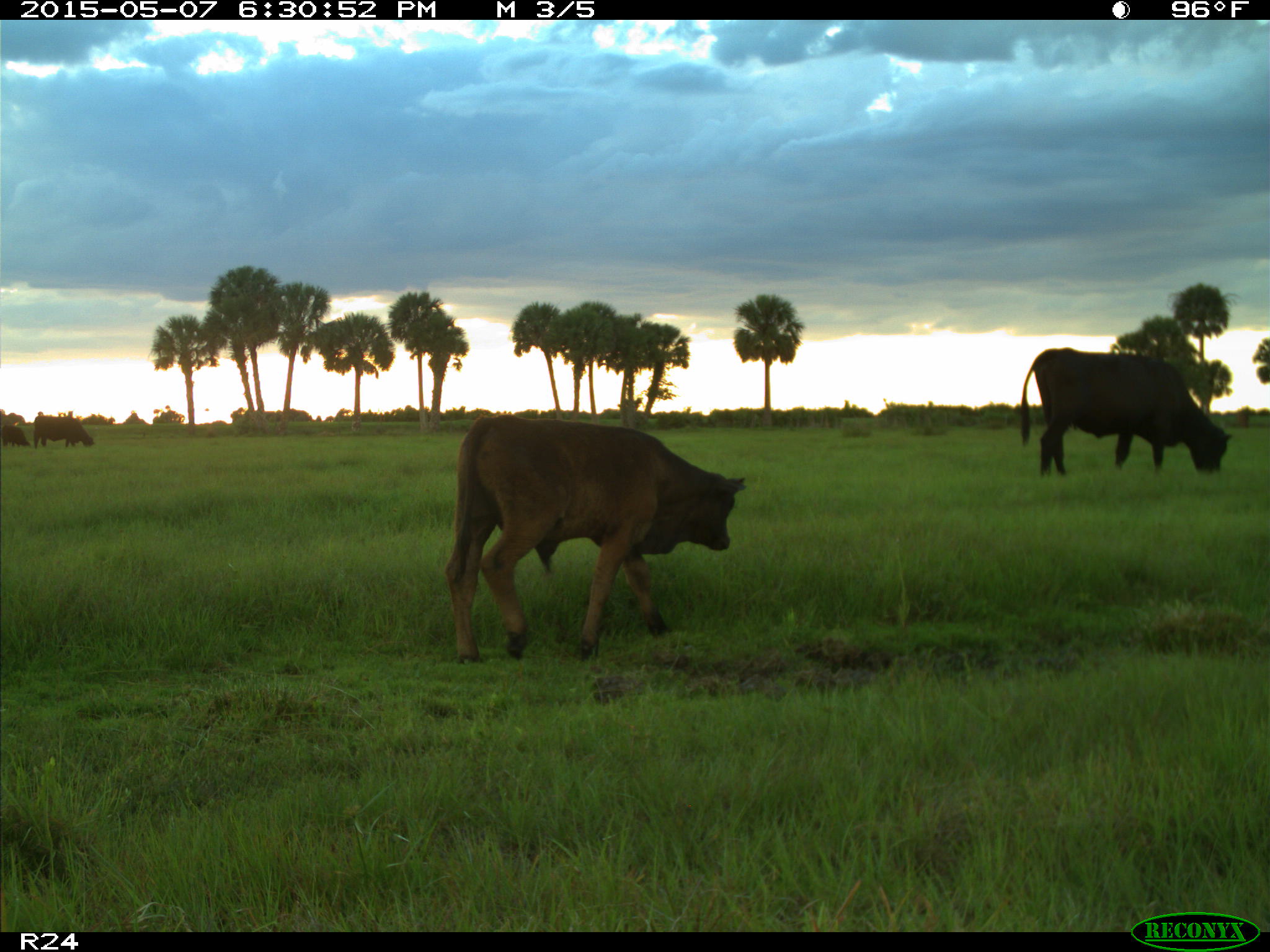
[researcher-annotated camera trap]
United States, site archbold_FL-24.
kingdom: Animalia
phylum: Chordata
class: Mammalia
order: Artiodactyla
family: Bovidae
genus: Bos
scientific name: Bos taurus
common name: domestic cow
Bos taurus (domestic cow).